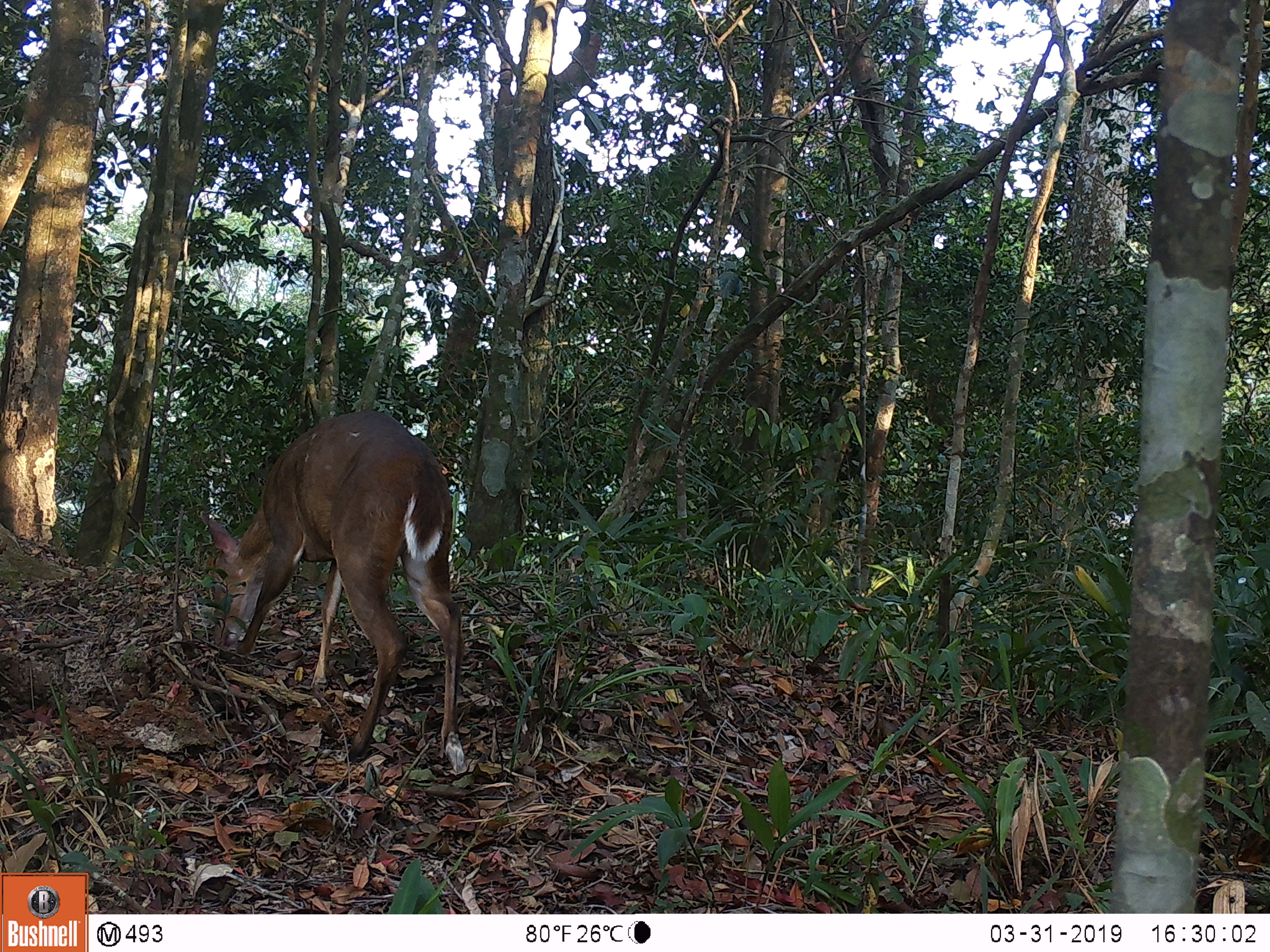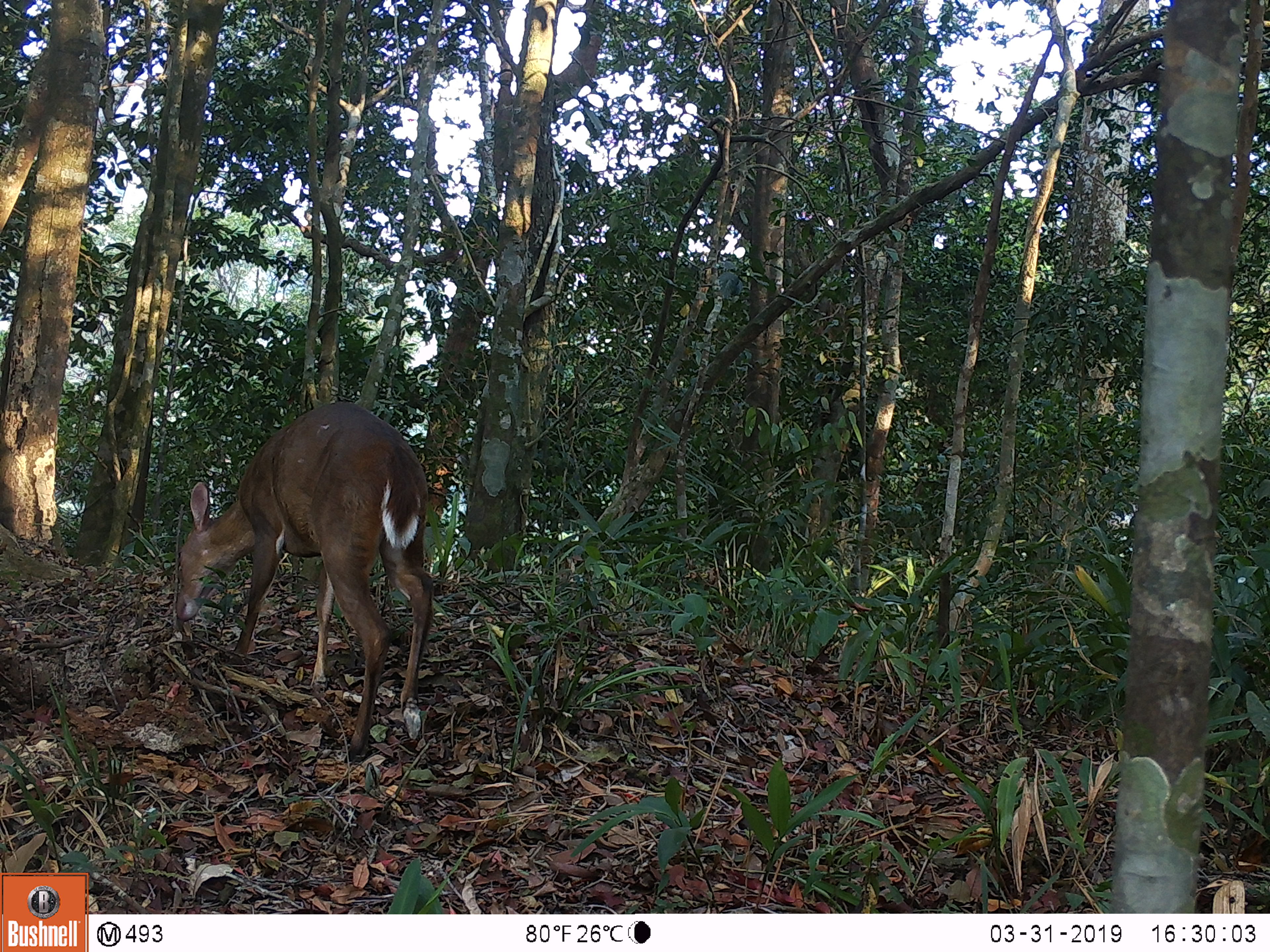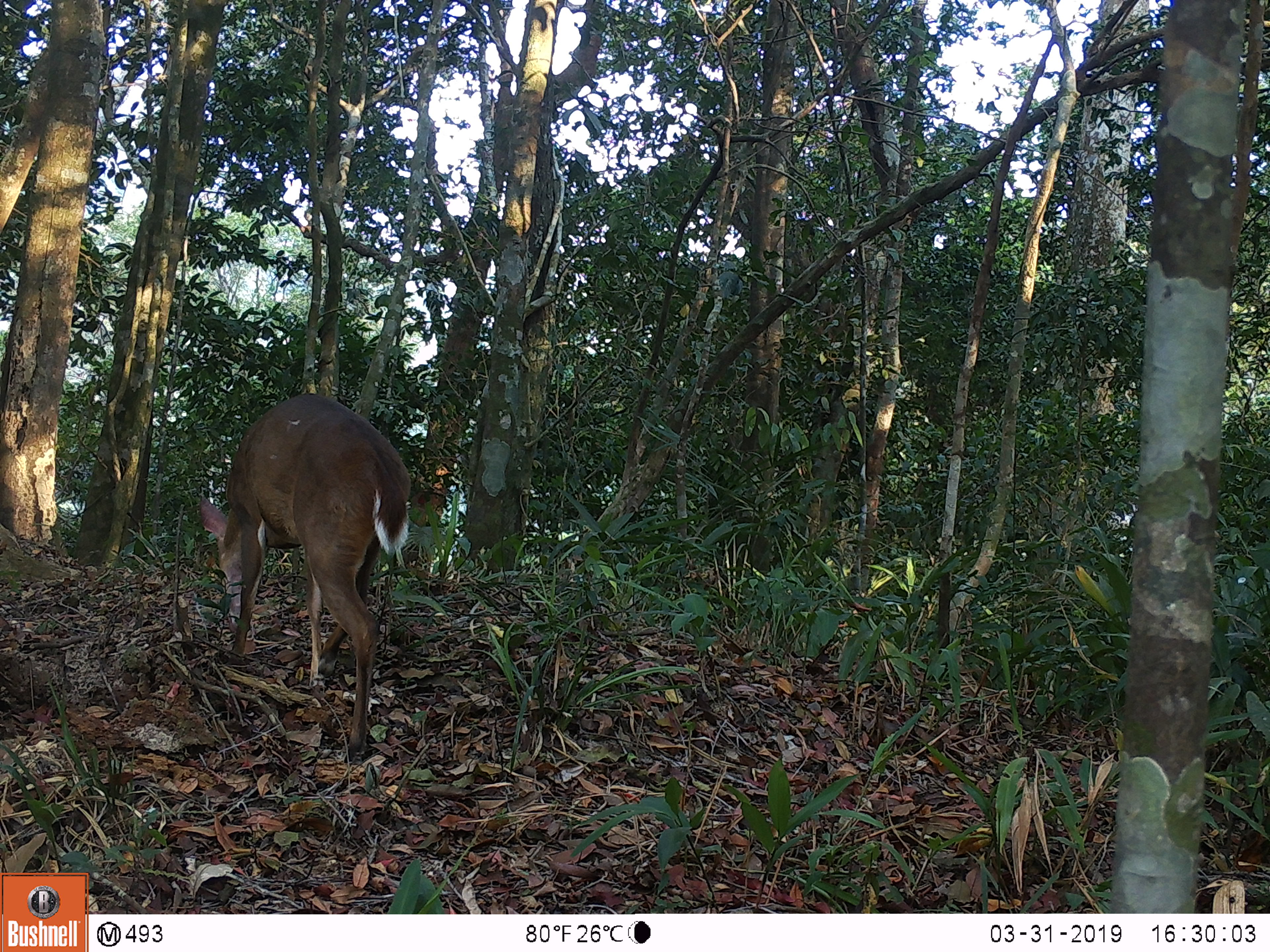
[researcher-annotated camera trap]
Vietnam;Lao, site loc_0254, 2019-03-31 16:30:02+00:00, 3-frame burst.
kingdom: Animalia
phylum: Chordata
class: Mammalia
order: Artiodactyla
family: Cervidae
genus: Muntiacus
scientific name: Muntiacus vuquangensis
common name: large-antlered muntjac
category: large antlered muntjac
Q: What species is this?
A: Large antlered muntjac (large-antlered muntjac) (Muntiacus vuquangensis).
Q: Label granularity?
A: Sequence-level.